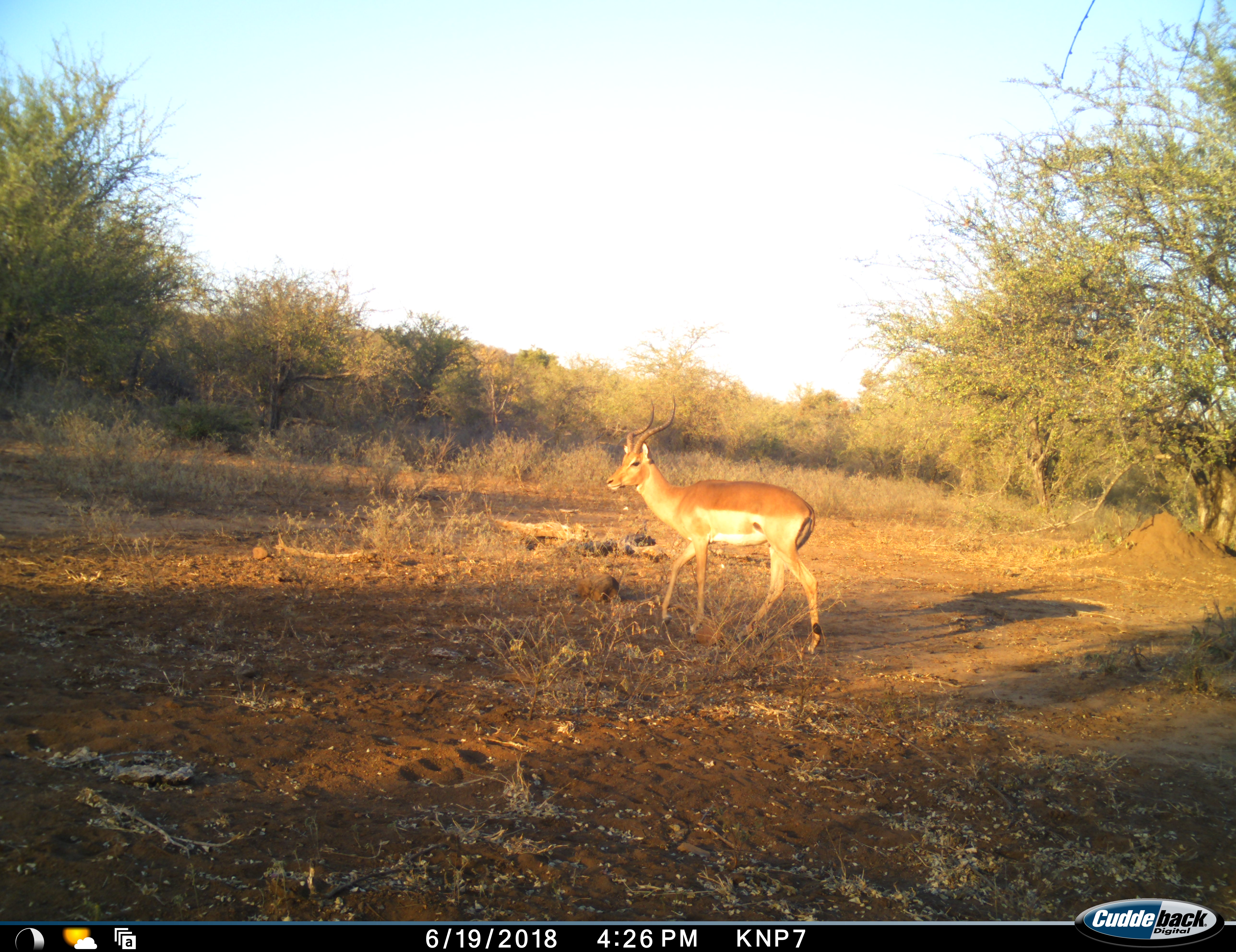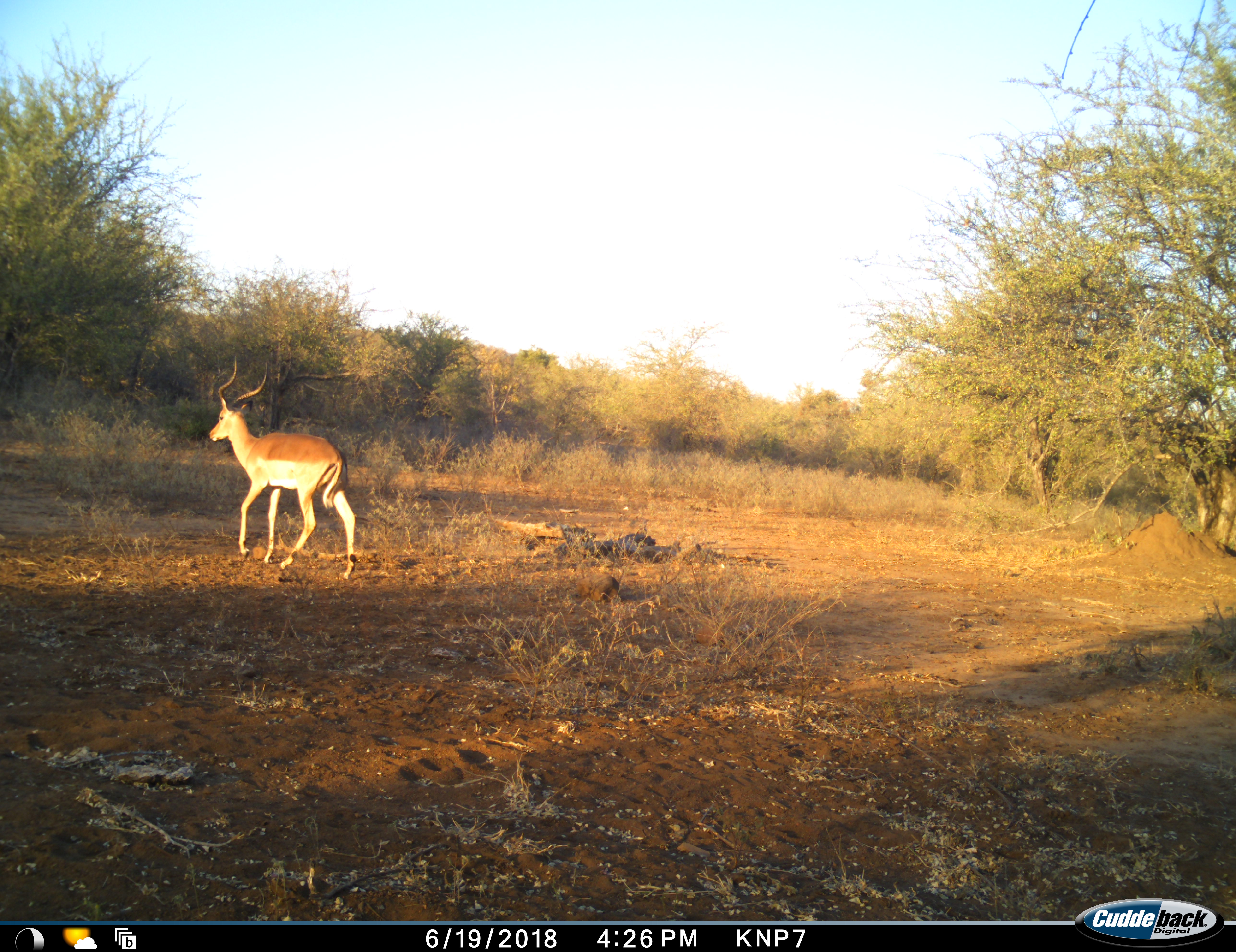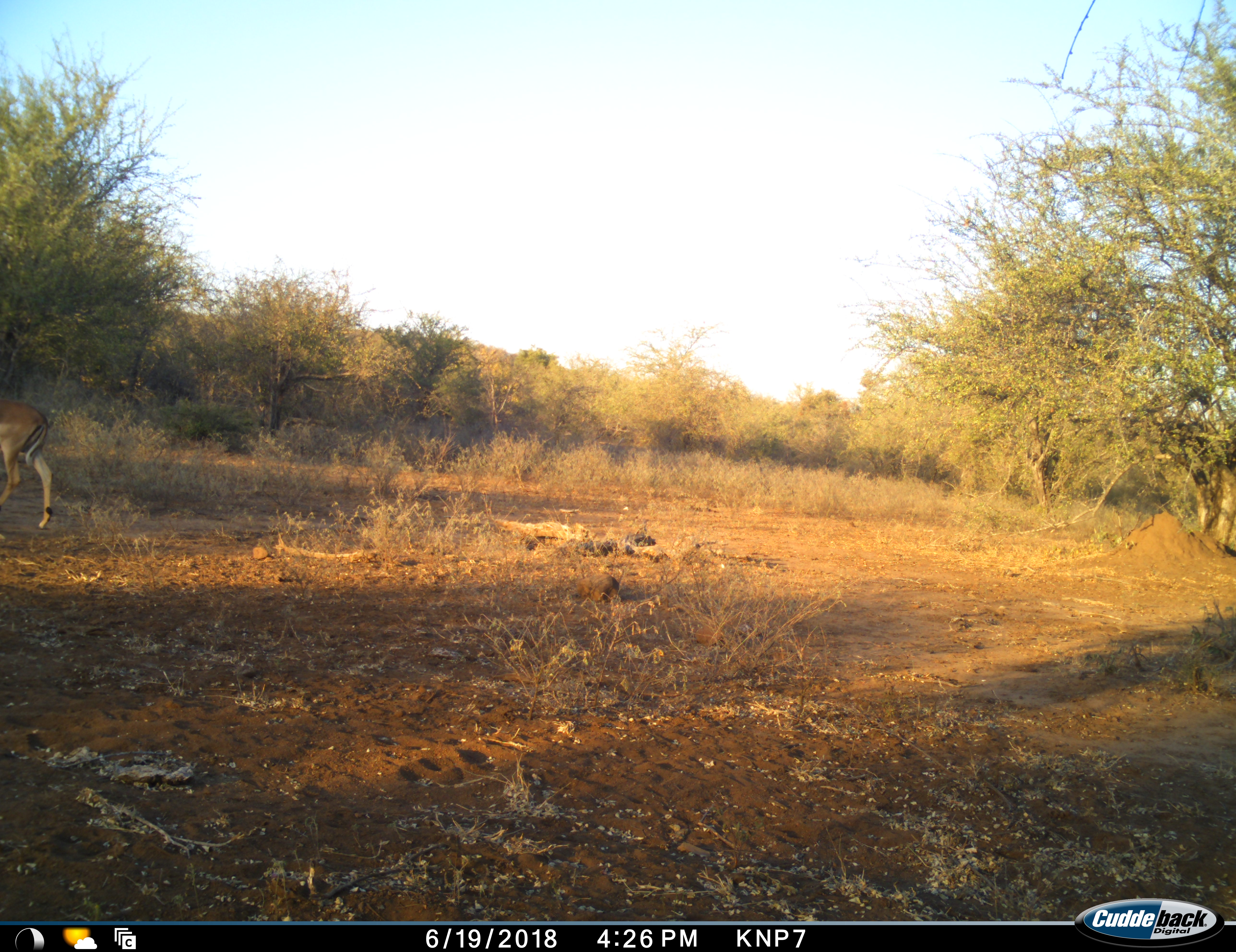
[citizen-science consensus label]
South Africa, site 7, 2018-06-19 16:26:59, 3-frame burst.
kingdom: Animalia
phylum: Chordata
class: Mammalia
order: Artiodactyla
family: Bovidae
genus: Aepyceros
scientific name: Aepyceros melampus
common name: impala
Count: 1.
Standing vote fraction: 0%.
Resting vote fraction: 0%.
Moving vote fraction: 100%.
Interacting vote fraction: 0%.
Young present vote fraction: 0%.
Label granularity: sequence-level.